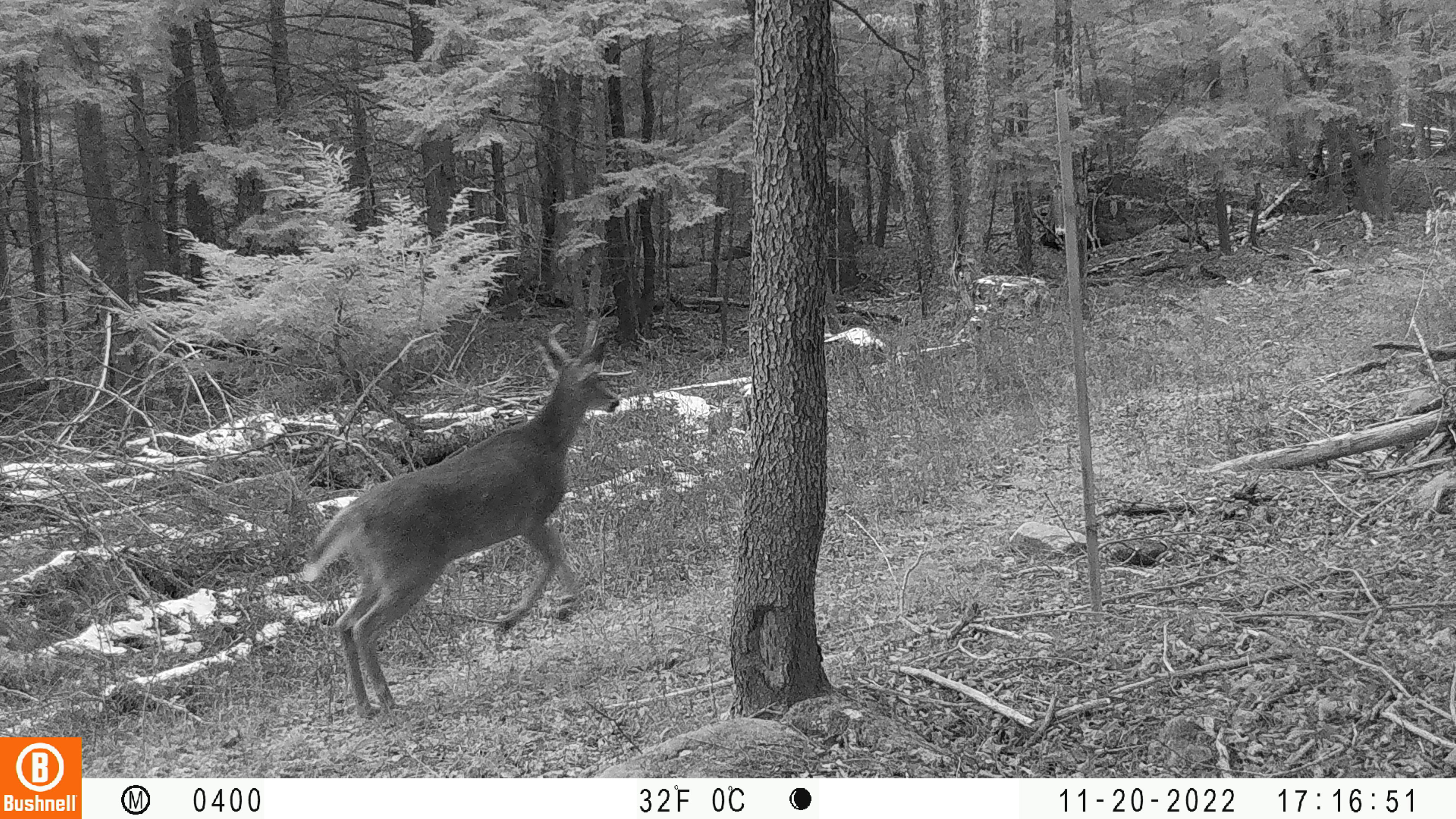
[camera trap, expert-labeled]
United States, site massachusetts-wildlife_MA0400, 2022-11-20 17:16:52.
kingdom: Animalia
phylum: Chordata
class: Mammalia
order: Artiodactyla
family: Cervidae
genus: Odocoileus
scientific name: Odocoileus virginianus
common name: white-tailed deer